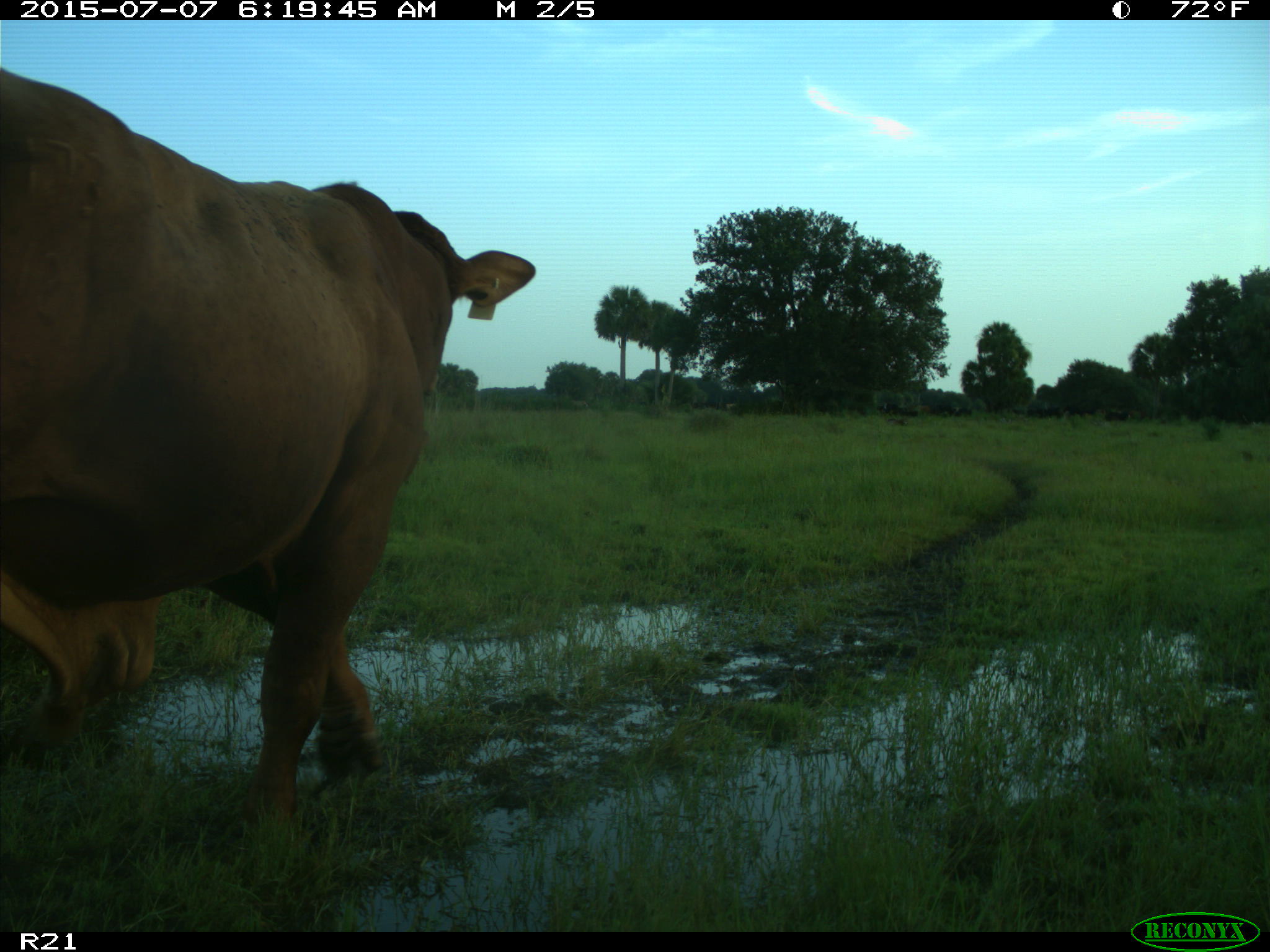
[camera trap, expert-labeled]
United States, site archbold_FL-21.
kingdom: Animalia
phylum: Chordata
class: Mammalia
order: Artiodactyla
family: Bovidae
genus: Bos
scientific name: Bos taurus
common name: domestic cow